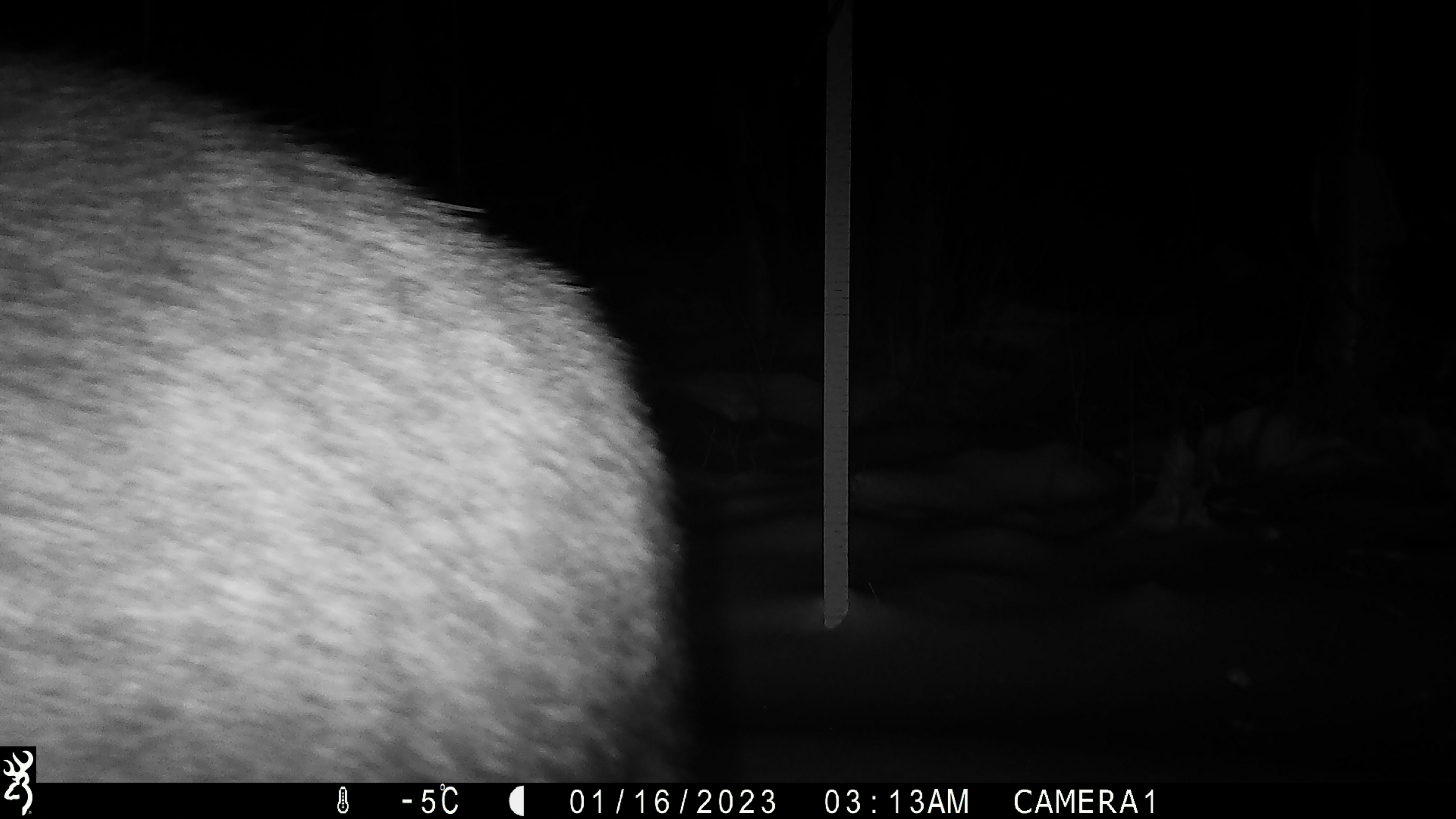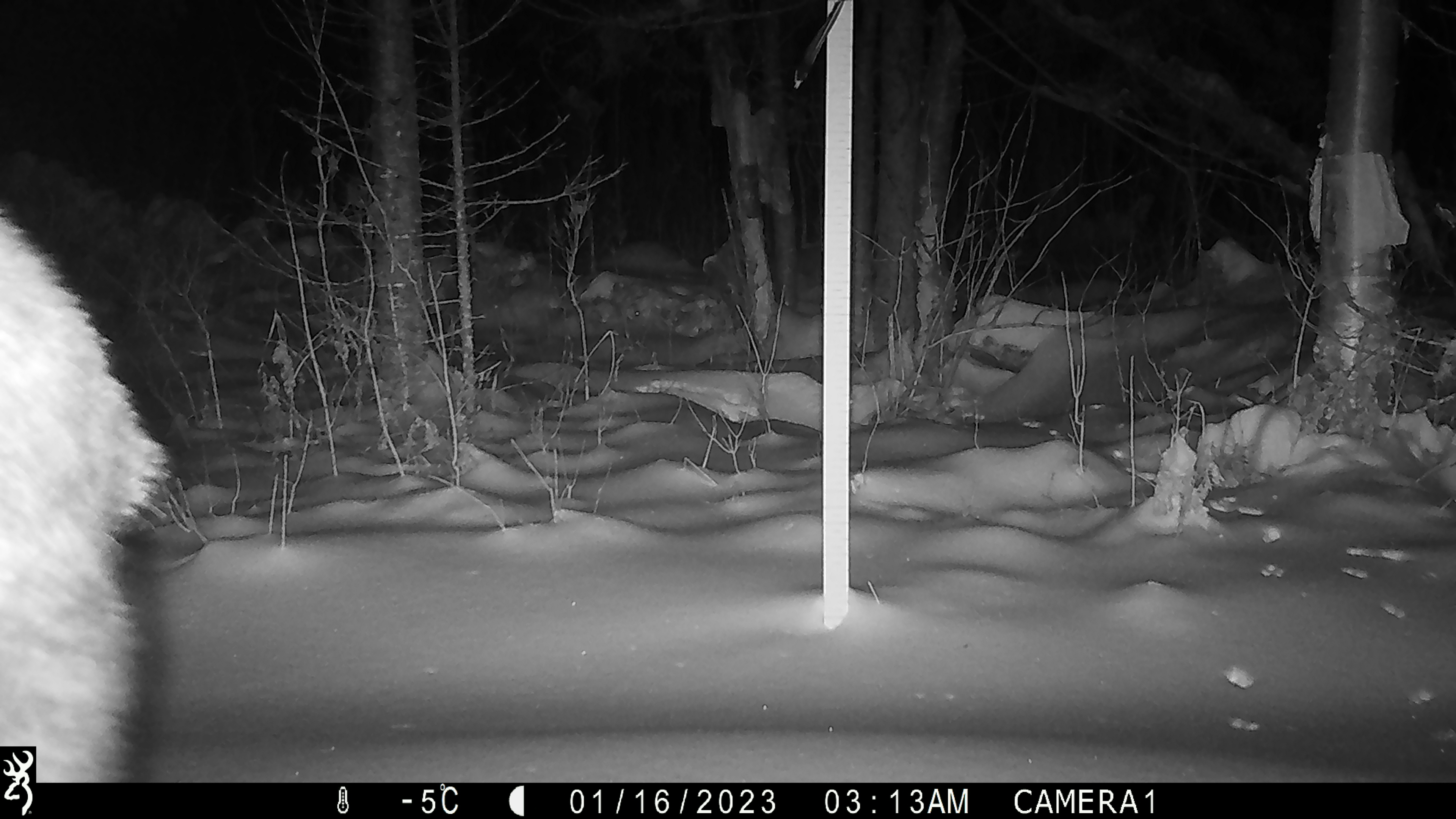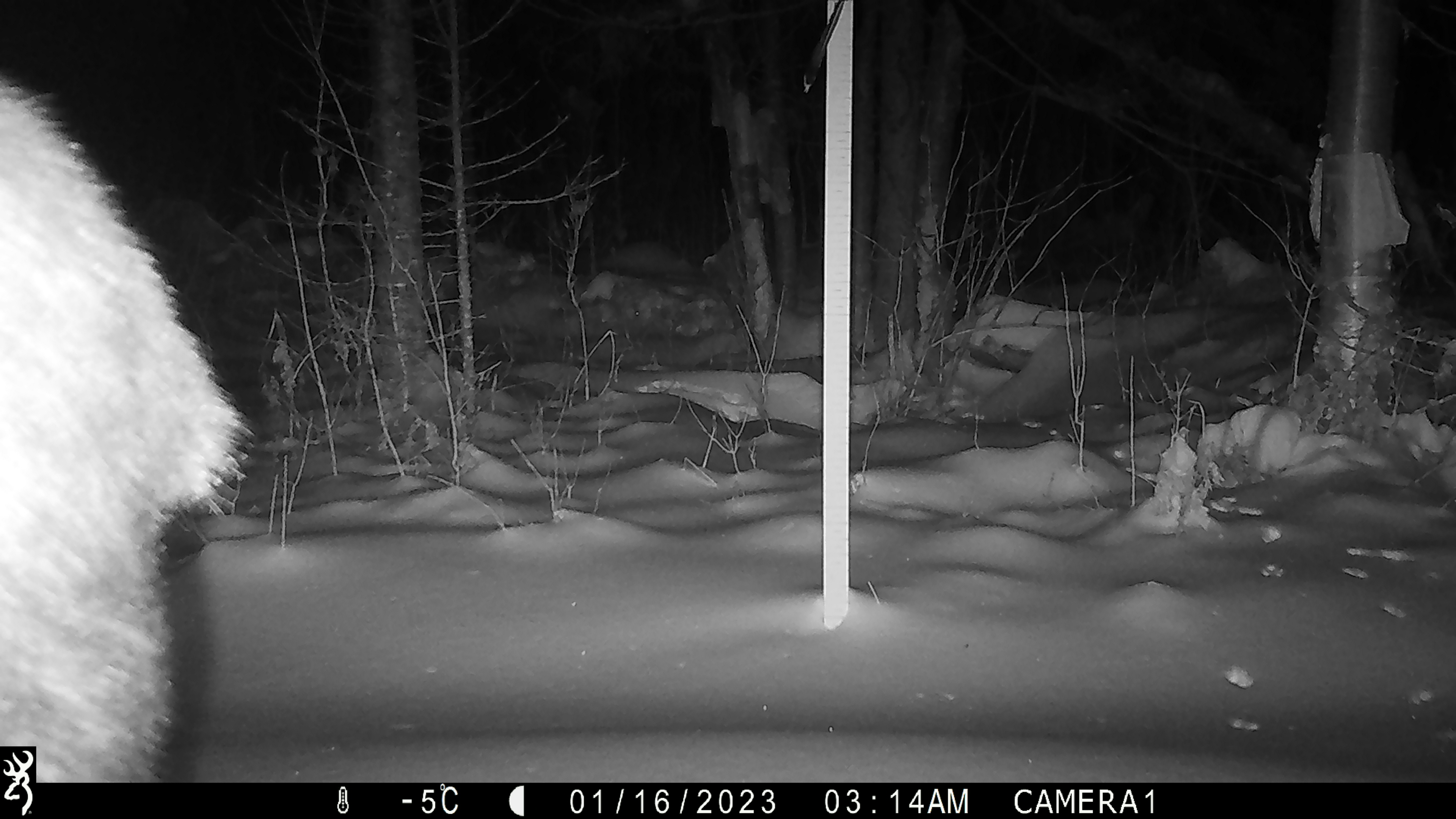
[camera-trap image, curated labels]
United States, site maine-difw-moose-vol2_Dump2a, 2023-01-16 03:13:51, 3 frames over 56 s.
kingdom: Animalia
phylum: Chordata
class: Mammalia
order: Artiodactyla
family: Cervidae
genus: Alces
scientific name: Alces alces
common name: moose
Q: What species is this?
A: Moose (Alces alces).